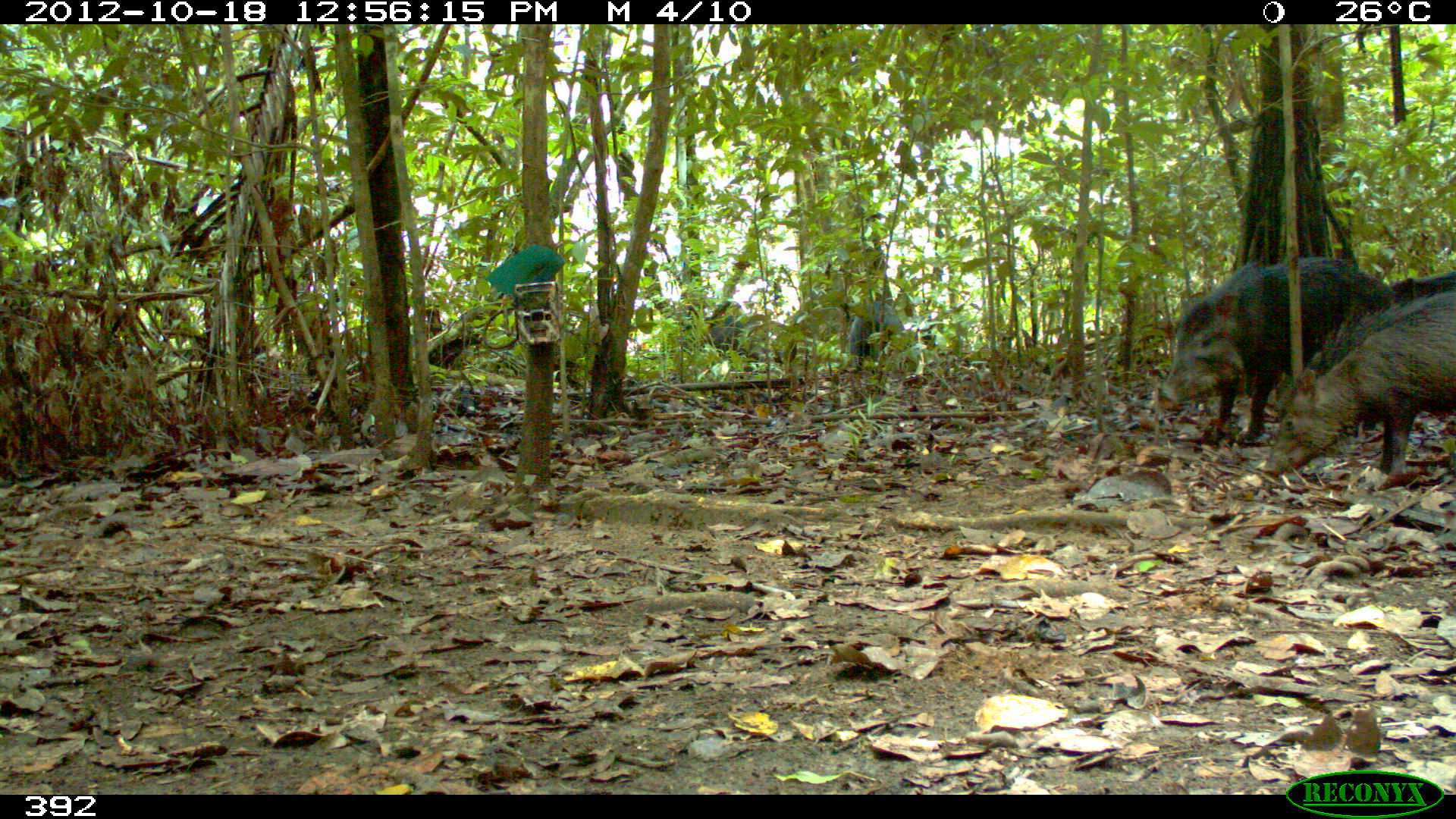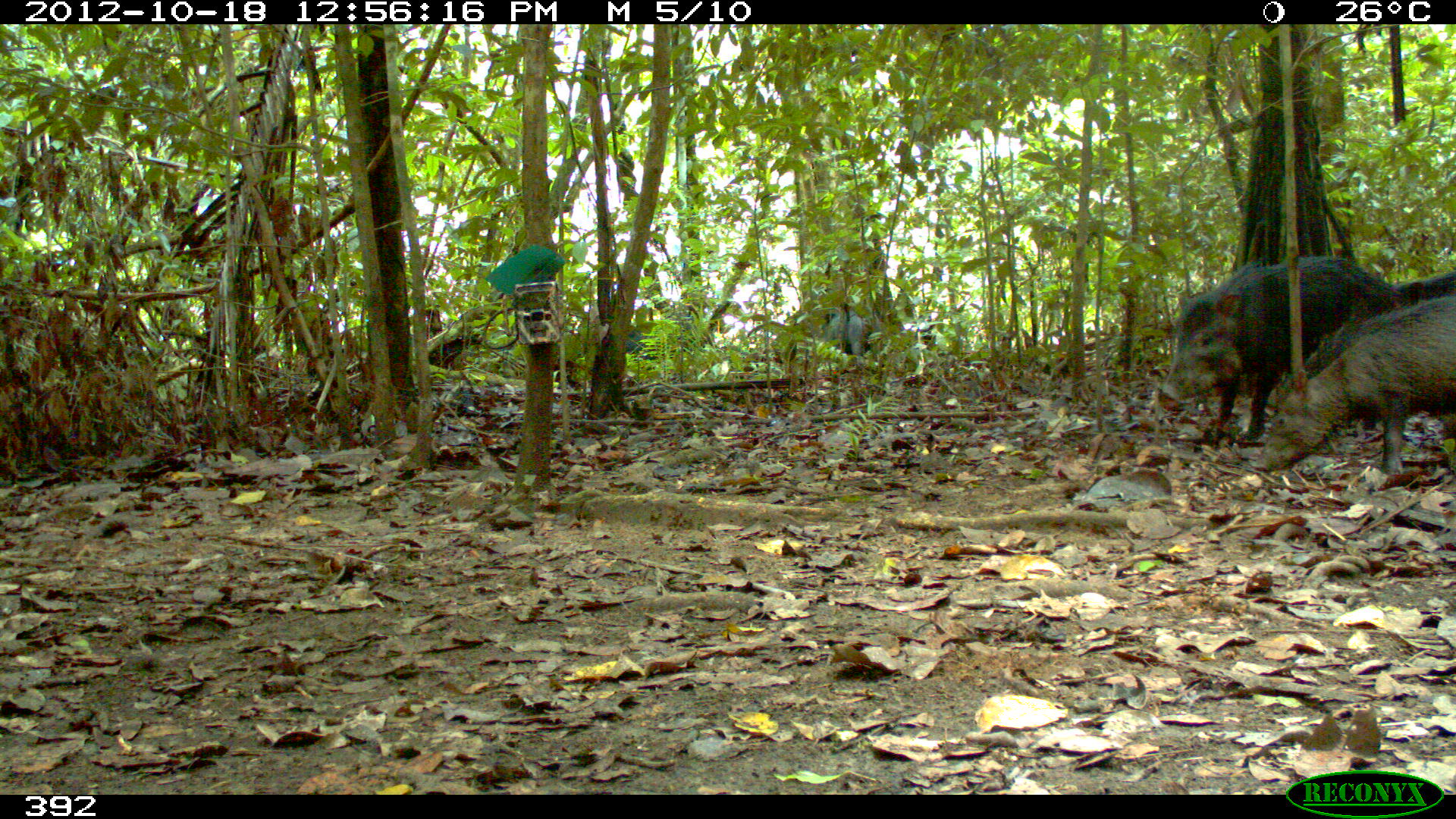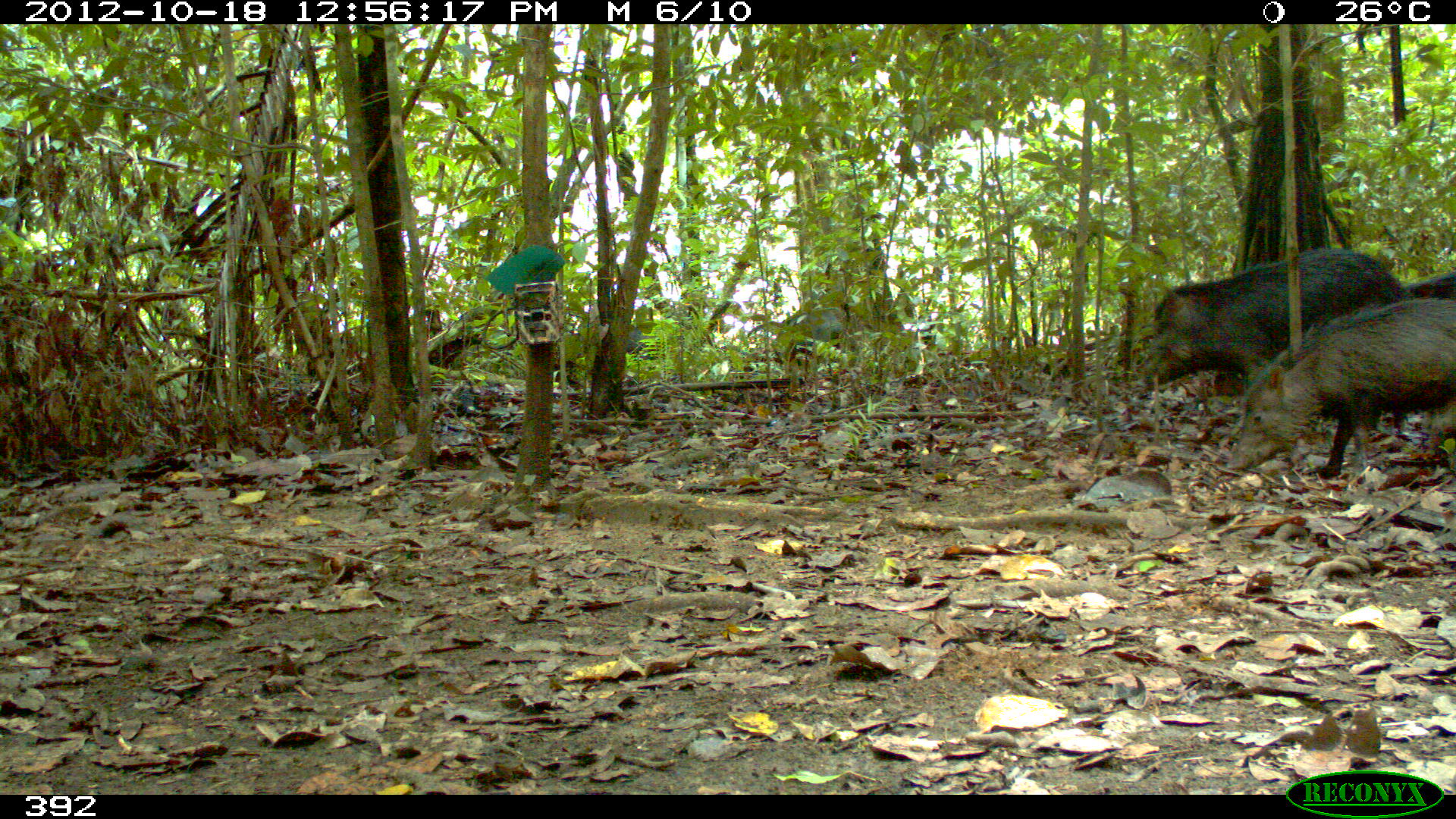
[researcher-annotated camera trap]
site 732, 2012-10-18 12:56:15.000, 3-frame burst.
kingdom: Animalia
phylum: Chordata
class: Mammalia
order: Artiodactyla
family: Tayassuidae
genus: Tayassu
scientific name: Tayassu pecari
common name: white-lipped peccary